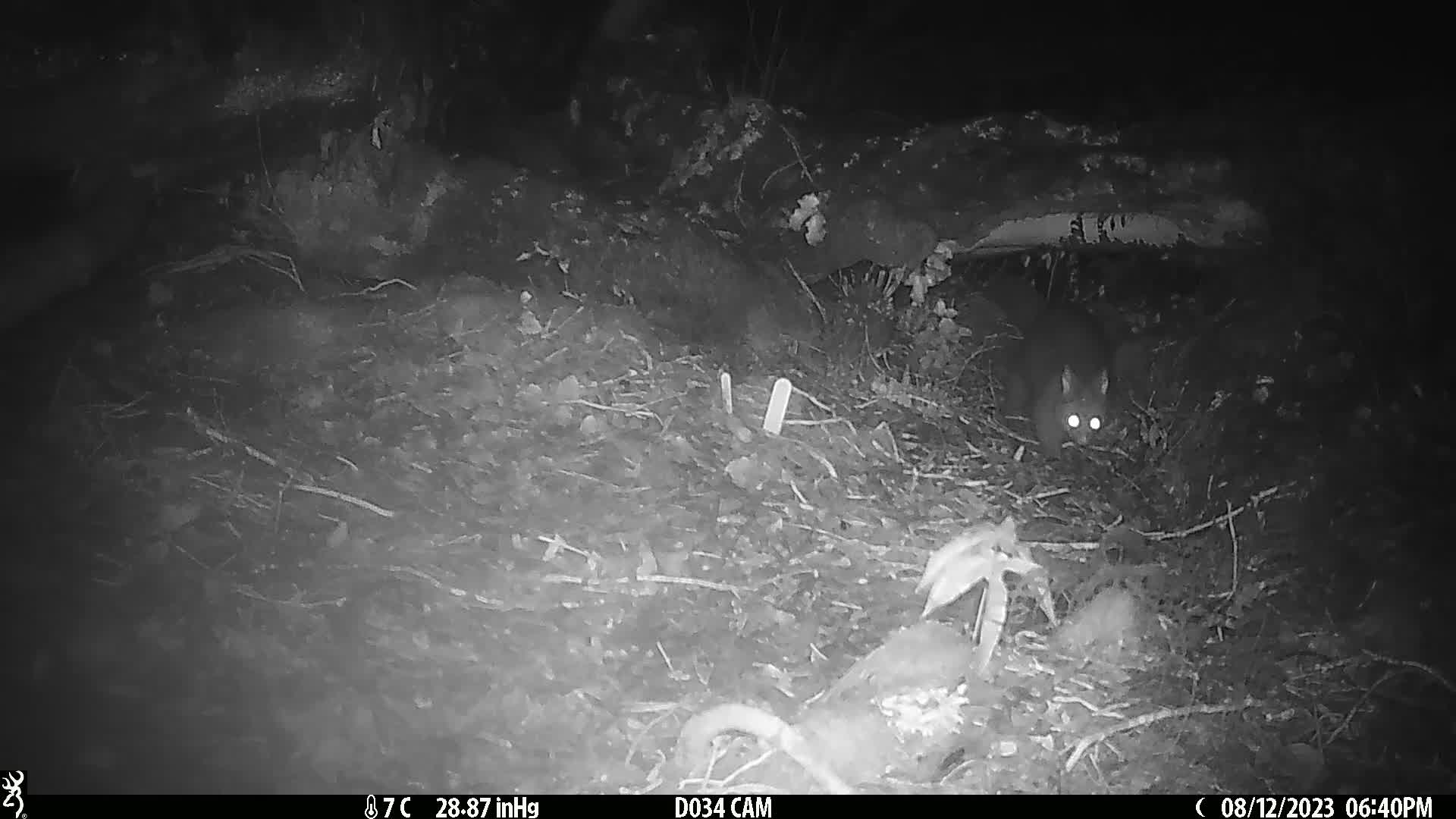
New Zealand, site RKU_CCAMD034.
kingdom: Animalia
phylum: Chordata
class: Mammalia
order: Diprotodontia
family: Phalangeridae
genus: Trichosurus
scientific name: Trichosurus vulpecula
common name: common brushtail possum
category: possum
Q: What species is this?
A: Possum (common brushtail possum) (Trichosurus vulpecula).